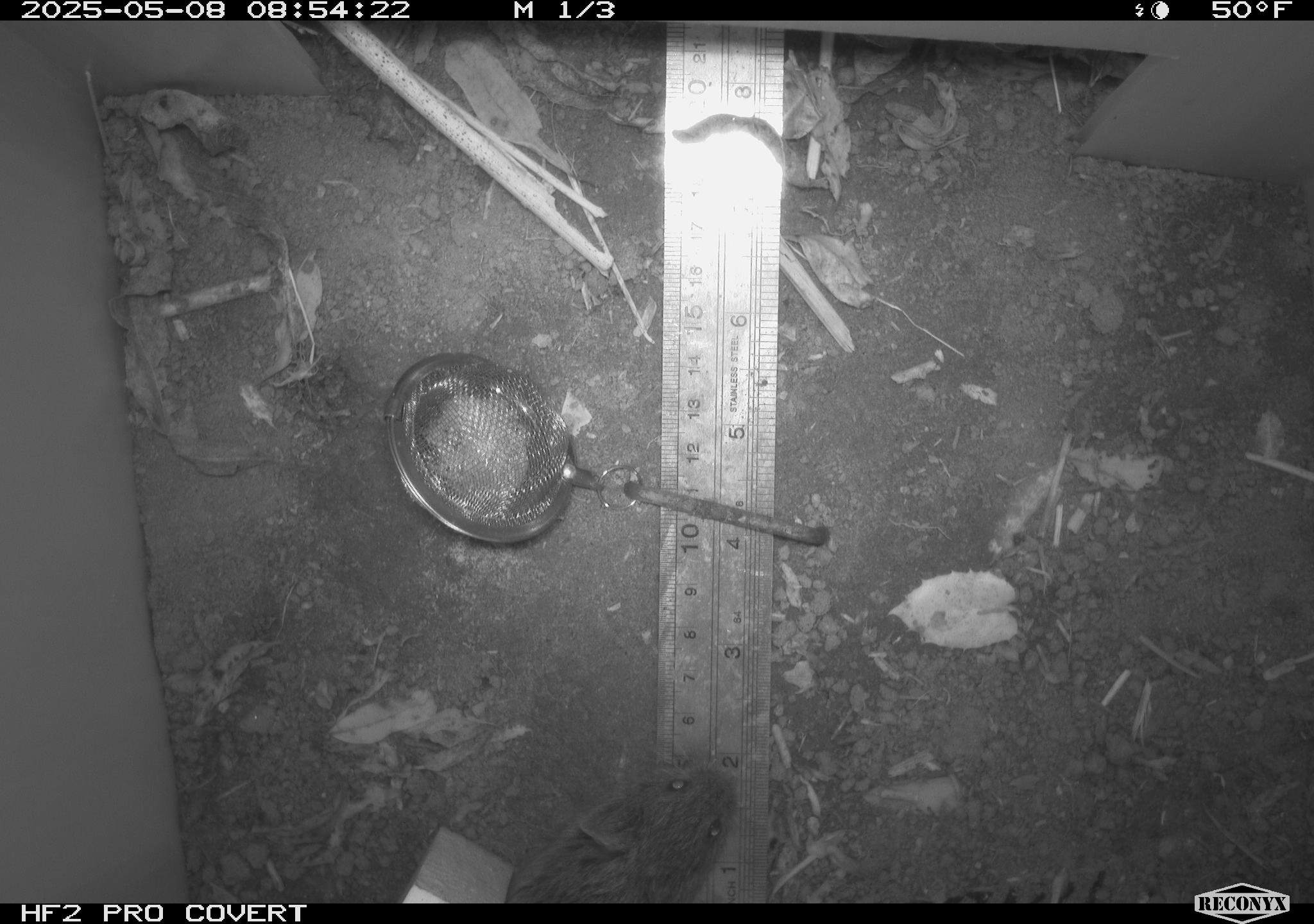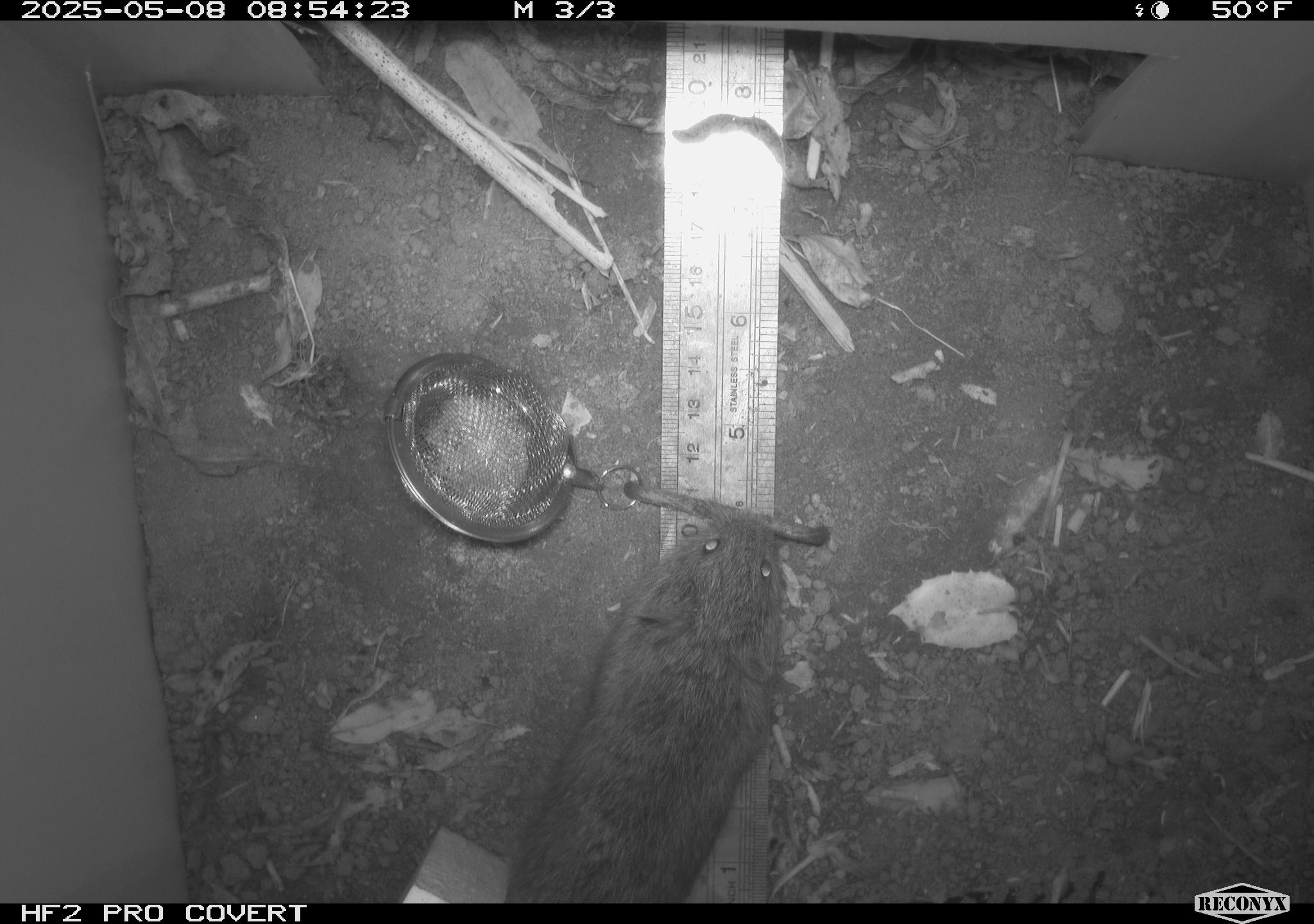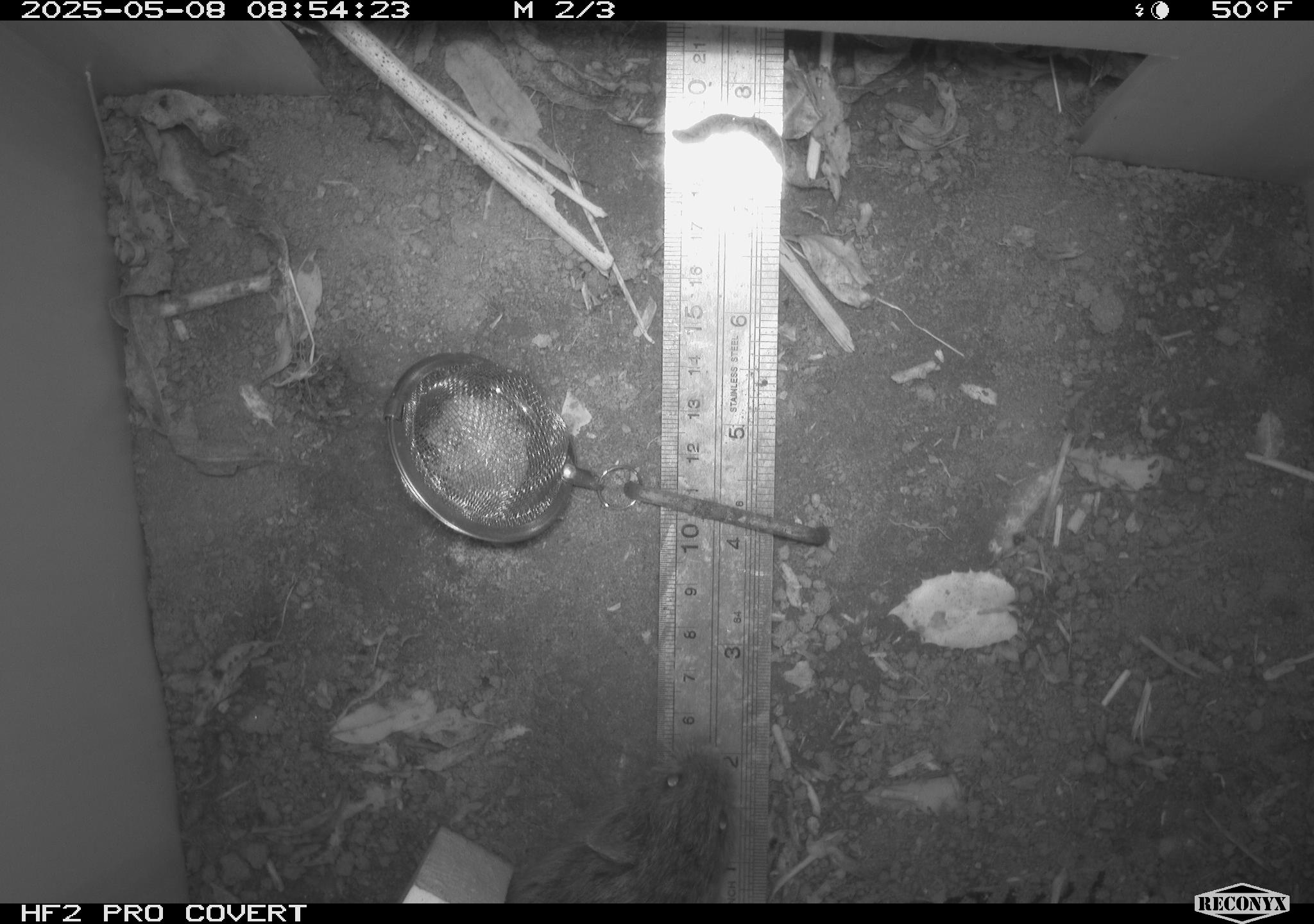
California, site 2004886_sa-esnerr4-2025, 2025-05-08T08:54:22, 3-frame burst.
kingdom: Animalia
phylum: Chordata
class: Mammalia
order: Rodentia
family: Cricetidae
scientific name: Arvicolinae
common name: voles, lemmings, and muskrats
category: arvicolinae subfamily